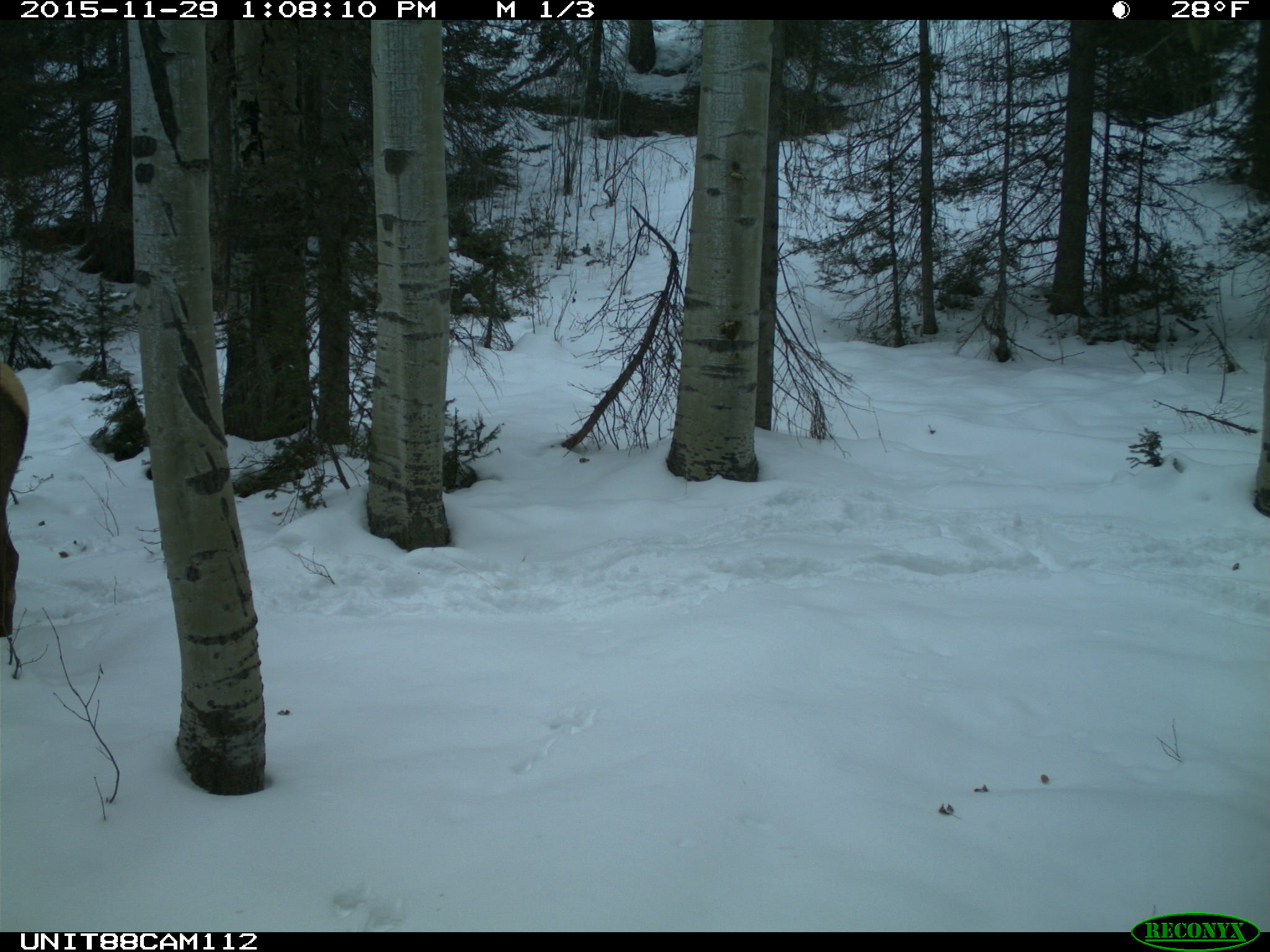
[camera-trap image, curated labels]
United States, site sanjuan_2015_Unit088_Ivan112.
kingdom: Animalia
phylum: Chordata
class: Mammalia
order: Artiodactyla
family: Cervidae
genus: Cervus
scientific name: Cervus elaphus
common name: red deer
Cervus elaphus (red deer).